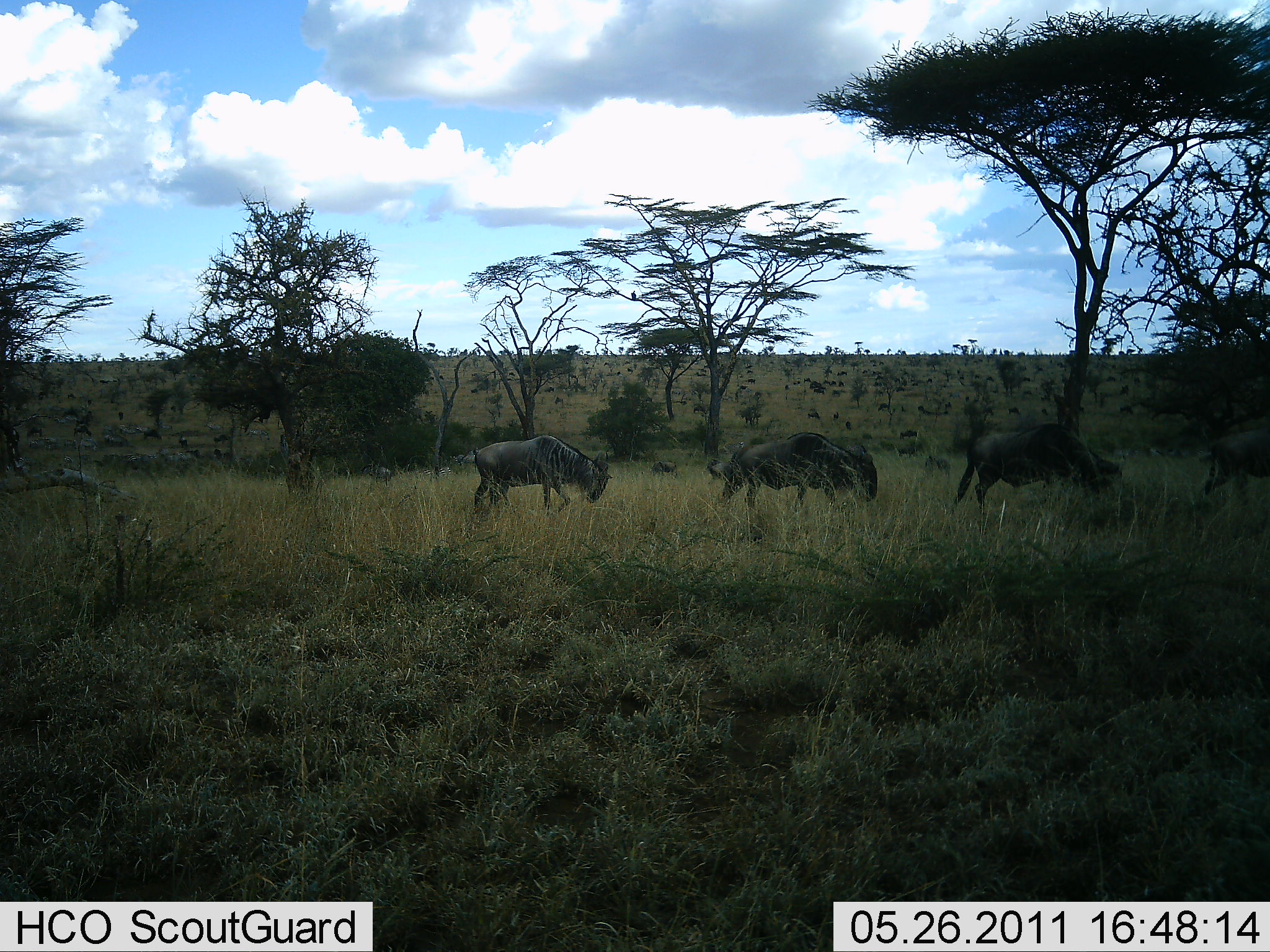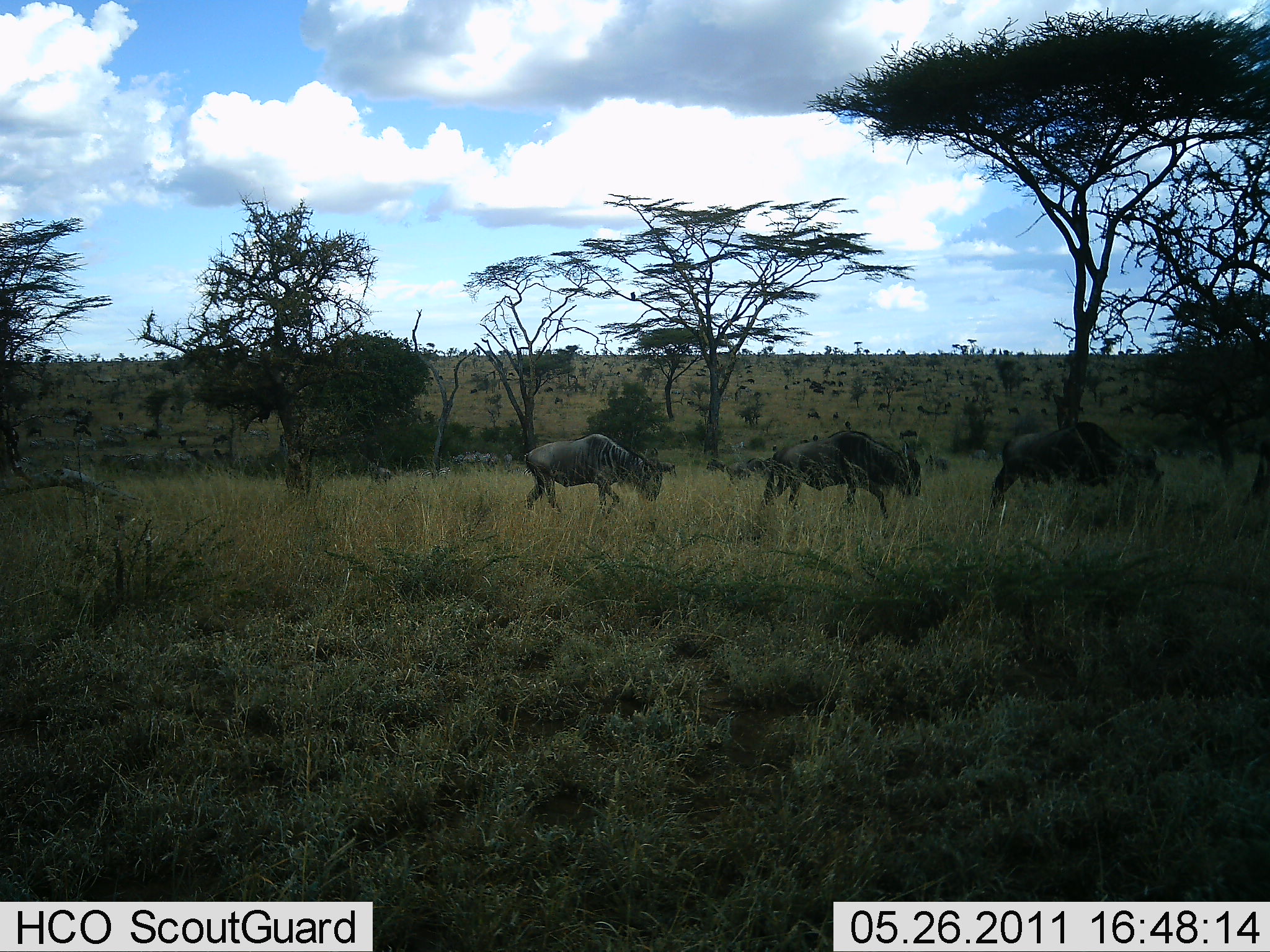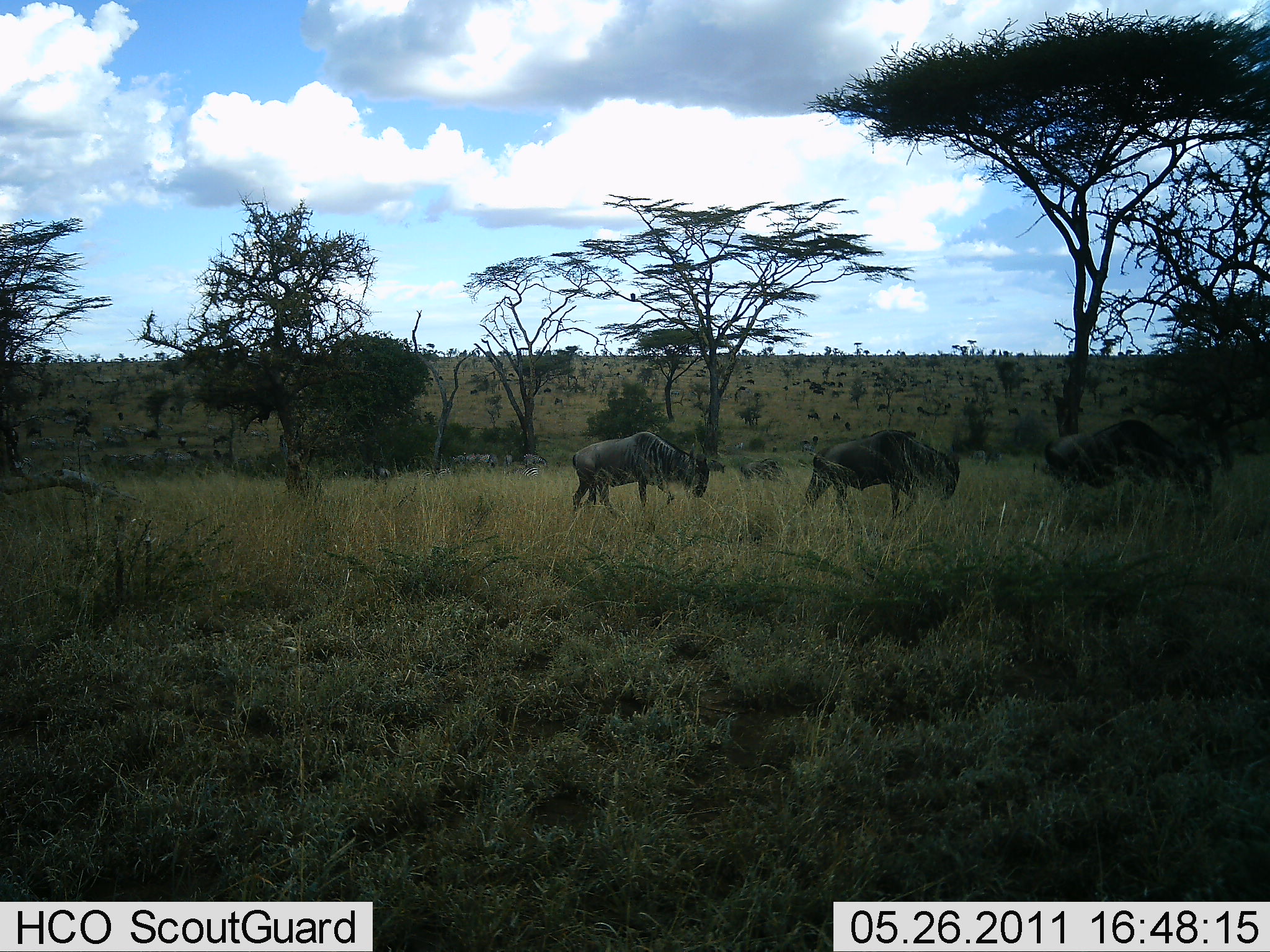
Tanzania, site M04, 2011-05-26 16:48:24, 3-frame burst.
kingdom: Animalia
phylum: Chordata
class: Mammalia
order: Artiodactyla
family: Bovidae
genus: Connochaetes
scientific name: Connochaetes taurinus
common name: blue wildebeest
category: wildebeest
Wildebeest (blue wildebeest) (Connochaetes taurinus), count 3. Behavior (volunteer vote fractions): standing 0%, resting 0%, moving 100%, interacting 0%. Young present (vote fraction): 0%. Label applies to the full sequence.